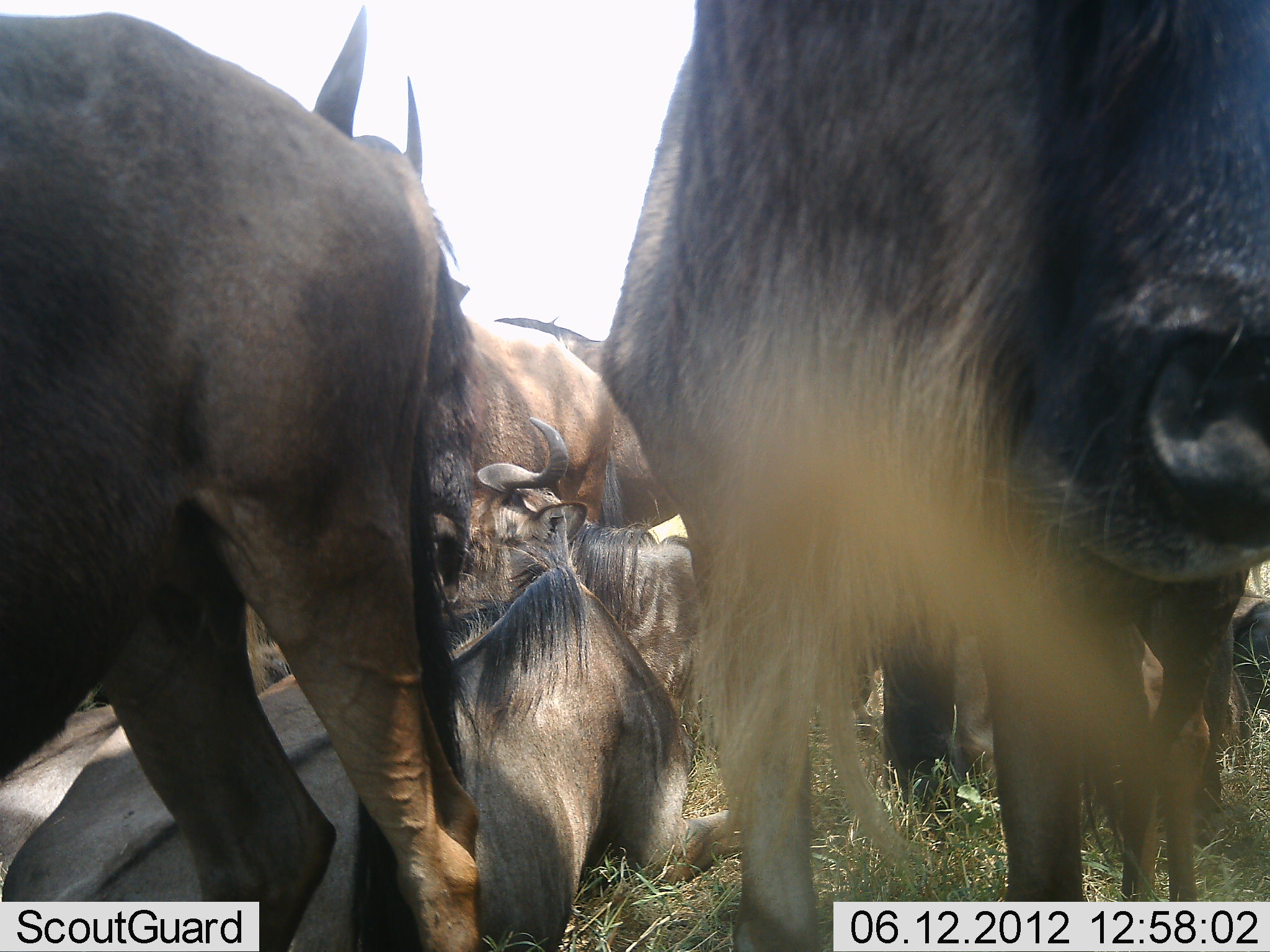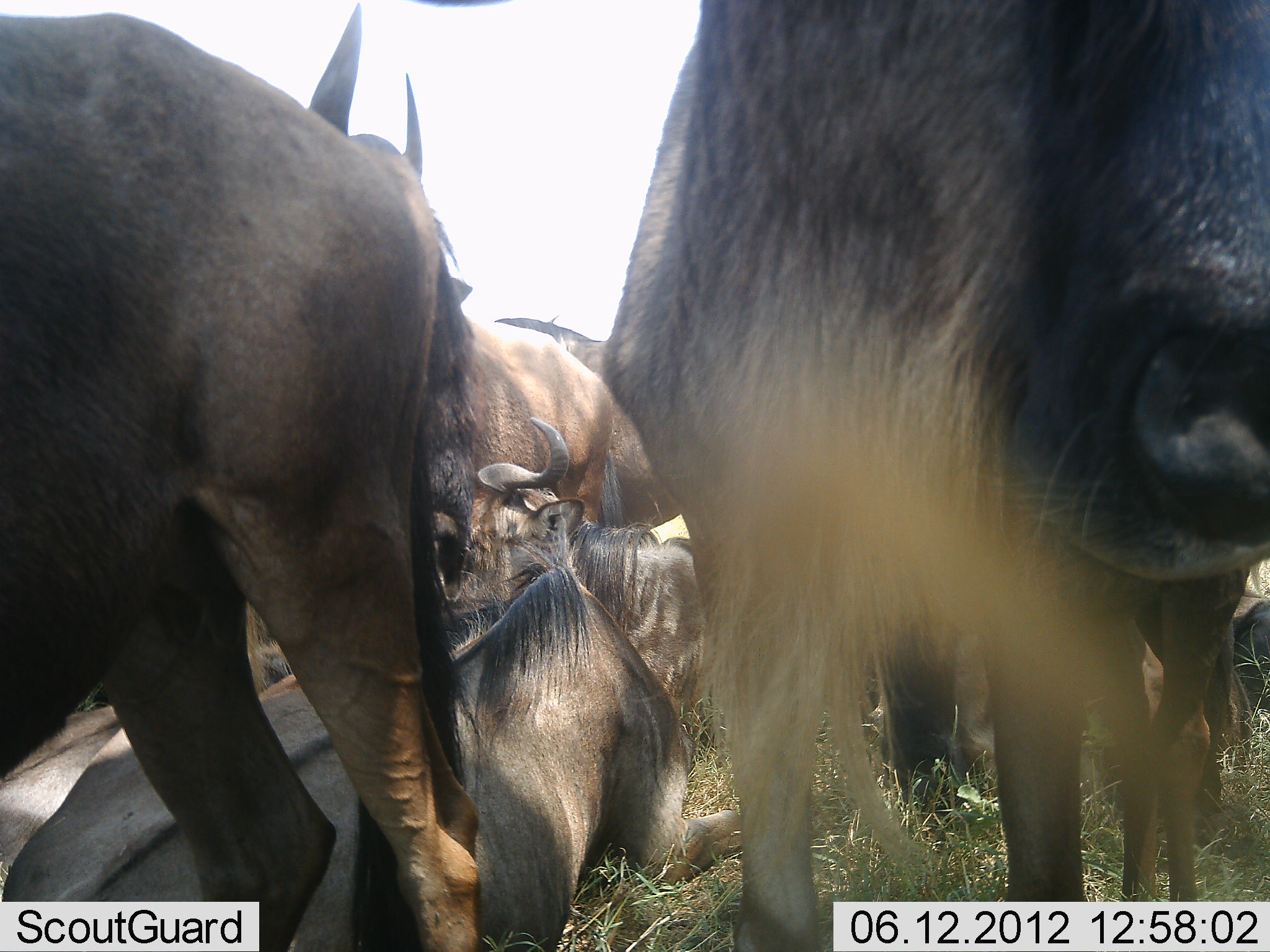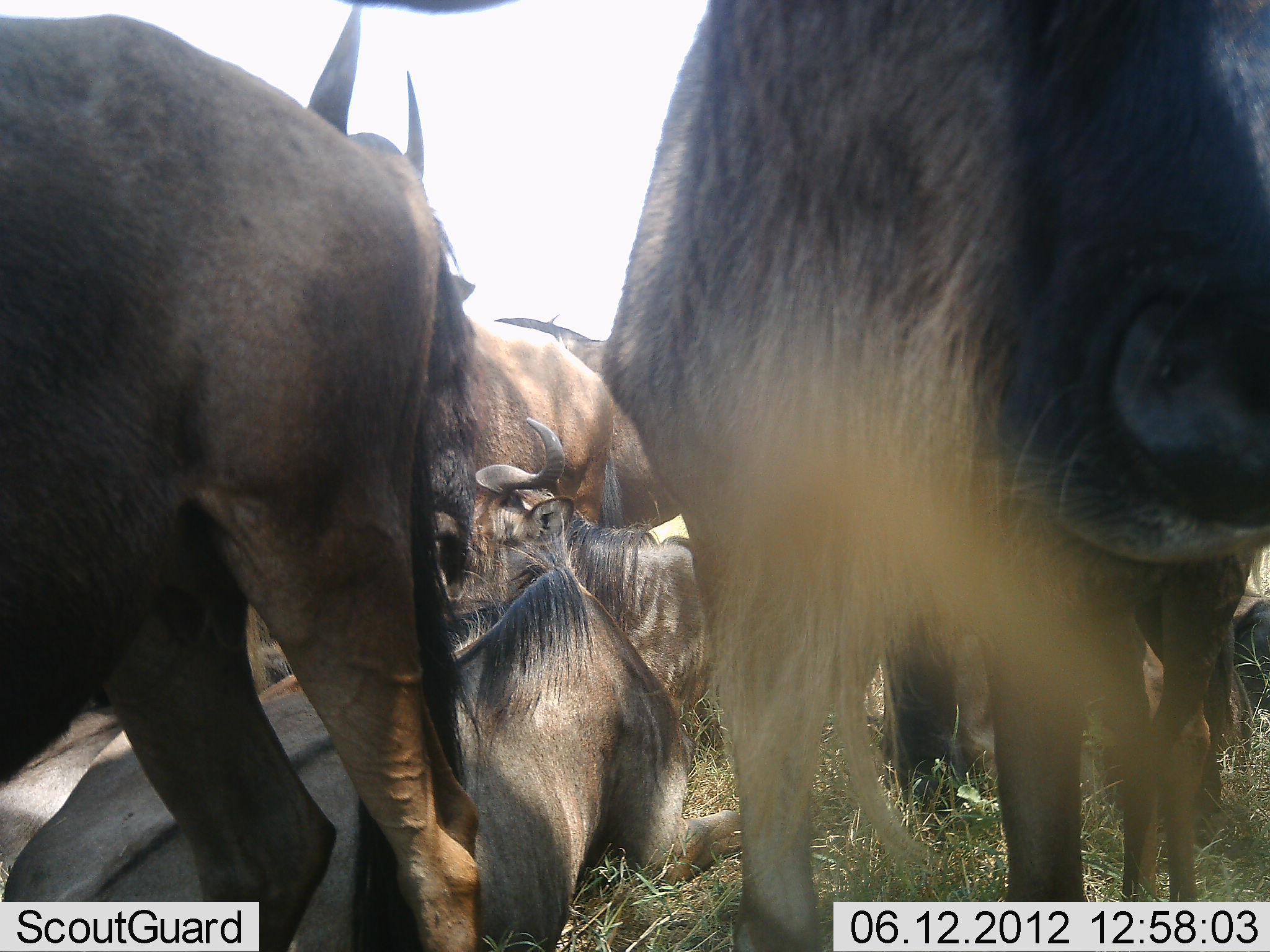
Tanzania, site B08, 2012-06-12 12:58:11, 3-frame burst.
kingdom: Animalia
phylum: Chordata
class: Mammalia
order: Artiodactyla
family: Bovidae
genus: Connochaetes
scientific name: Connochaetes taurinus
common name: blue wildebeest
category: wildebeest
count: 7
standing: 70%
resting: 100%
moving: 0%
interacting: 0%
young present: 0%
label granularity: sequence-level